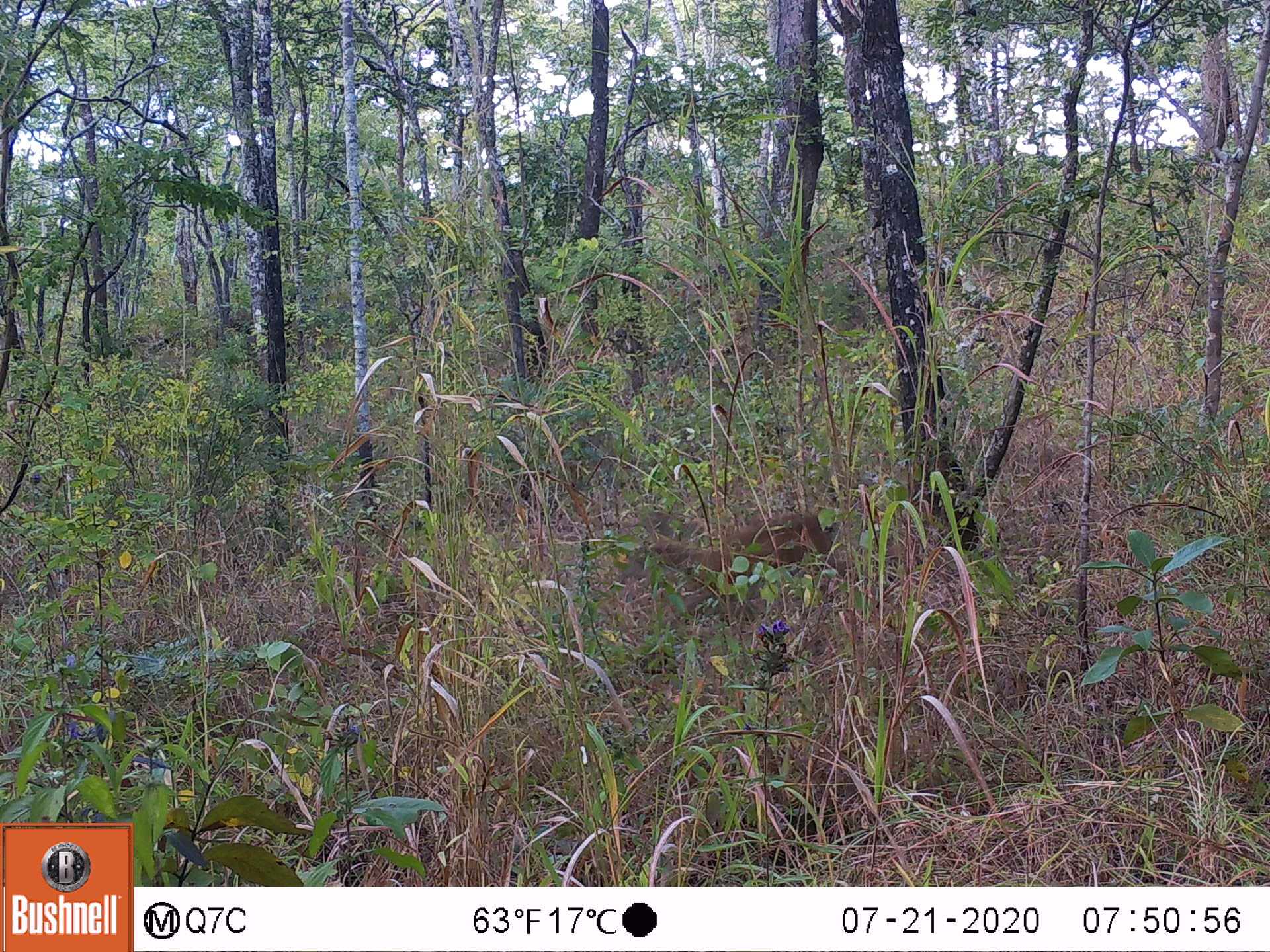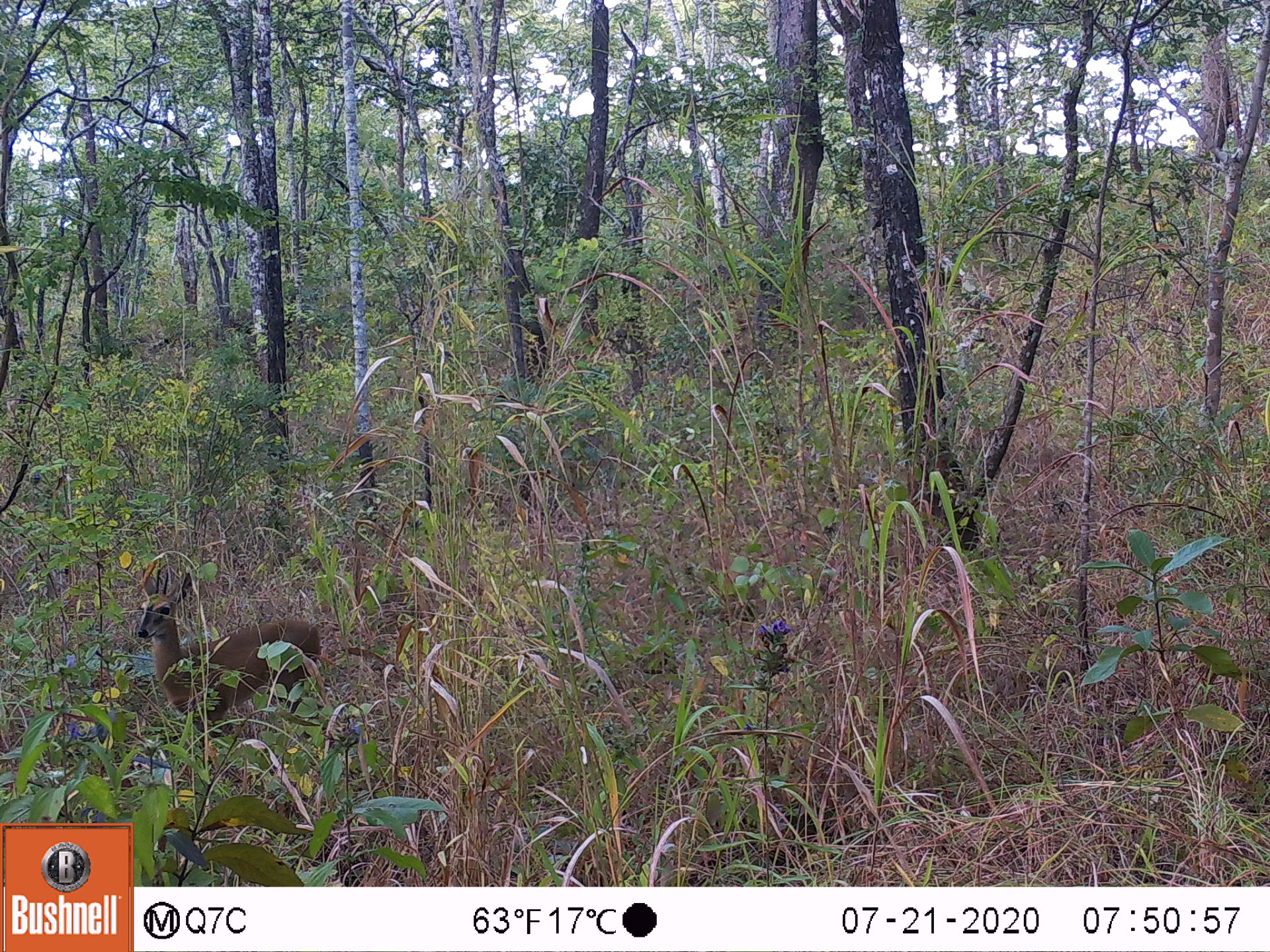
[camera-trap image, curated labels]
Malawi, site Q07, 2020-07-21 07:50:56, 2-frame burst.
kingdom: Animalia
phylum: Chordata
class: Mammalia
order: Artiodactyla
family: Bovidae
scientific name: Antilopinae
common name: small antelope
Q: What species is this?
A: Small antelope (Antilopinae).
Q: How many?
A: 1.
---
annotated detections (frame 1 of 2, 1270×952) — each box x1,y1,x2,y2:
small antelope: 618,494,838,641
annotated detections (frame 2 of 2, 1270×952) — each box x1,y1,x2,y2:
small antelope: 125,561,336,753